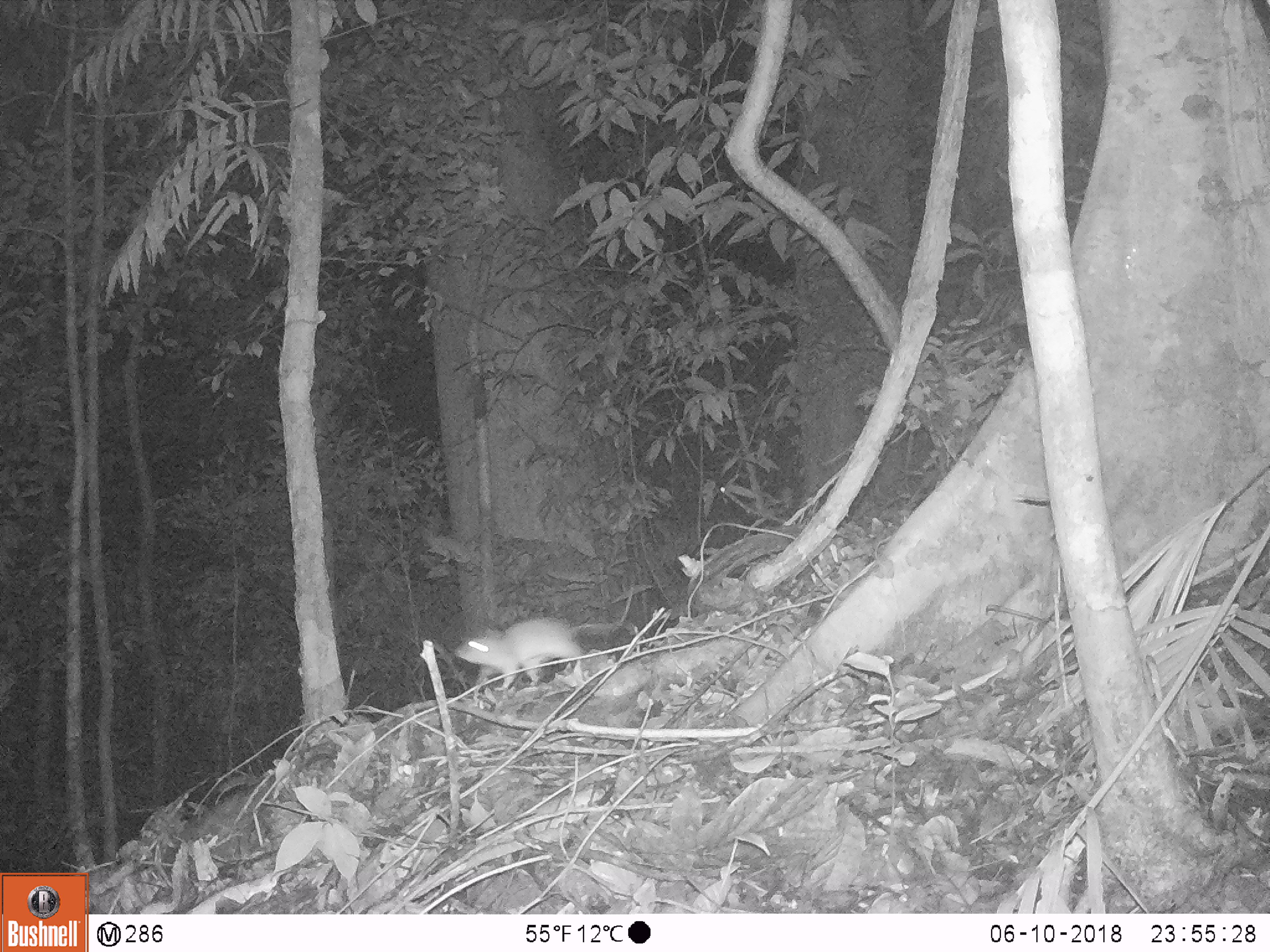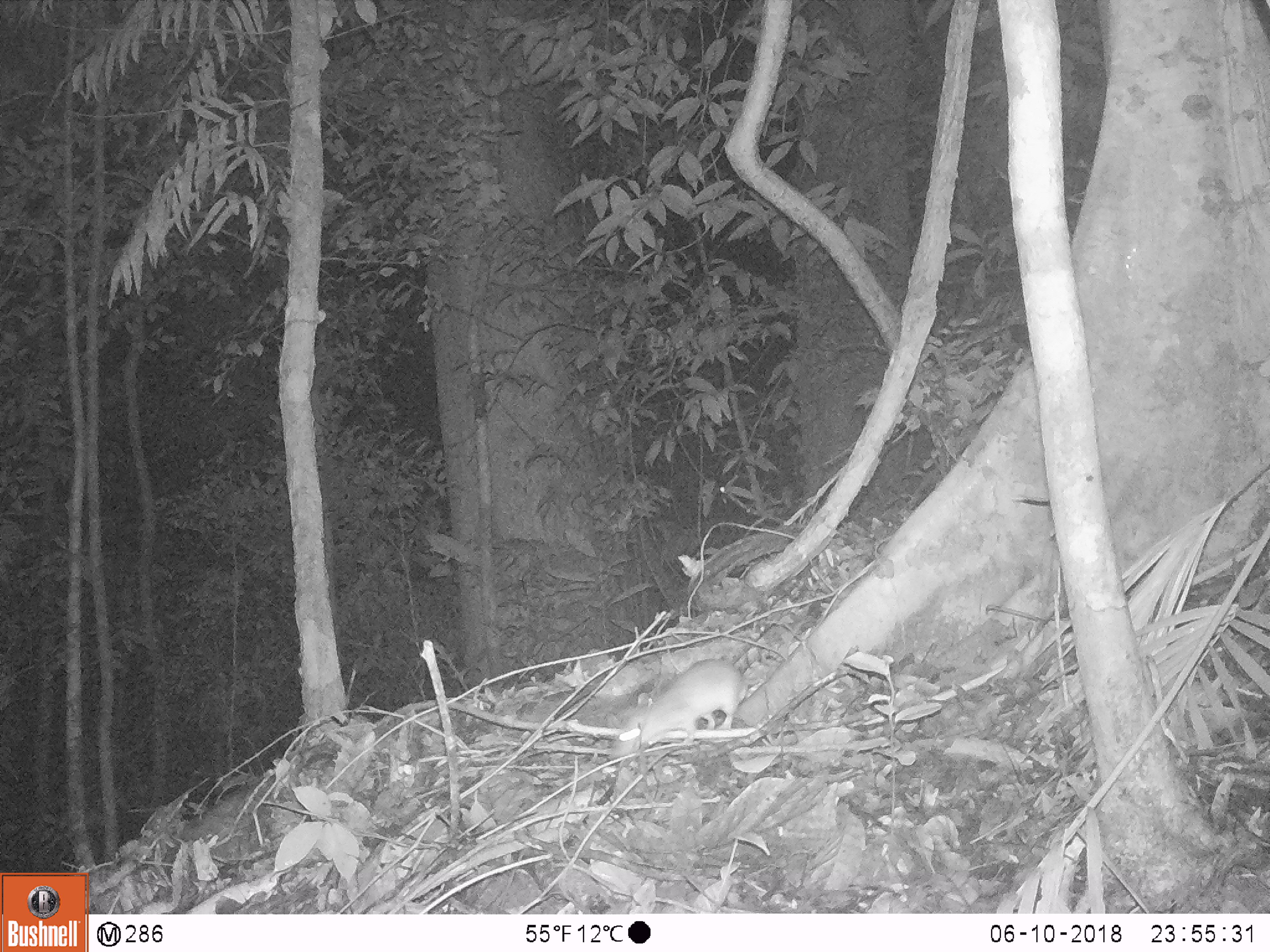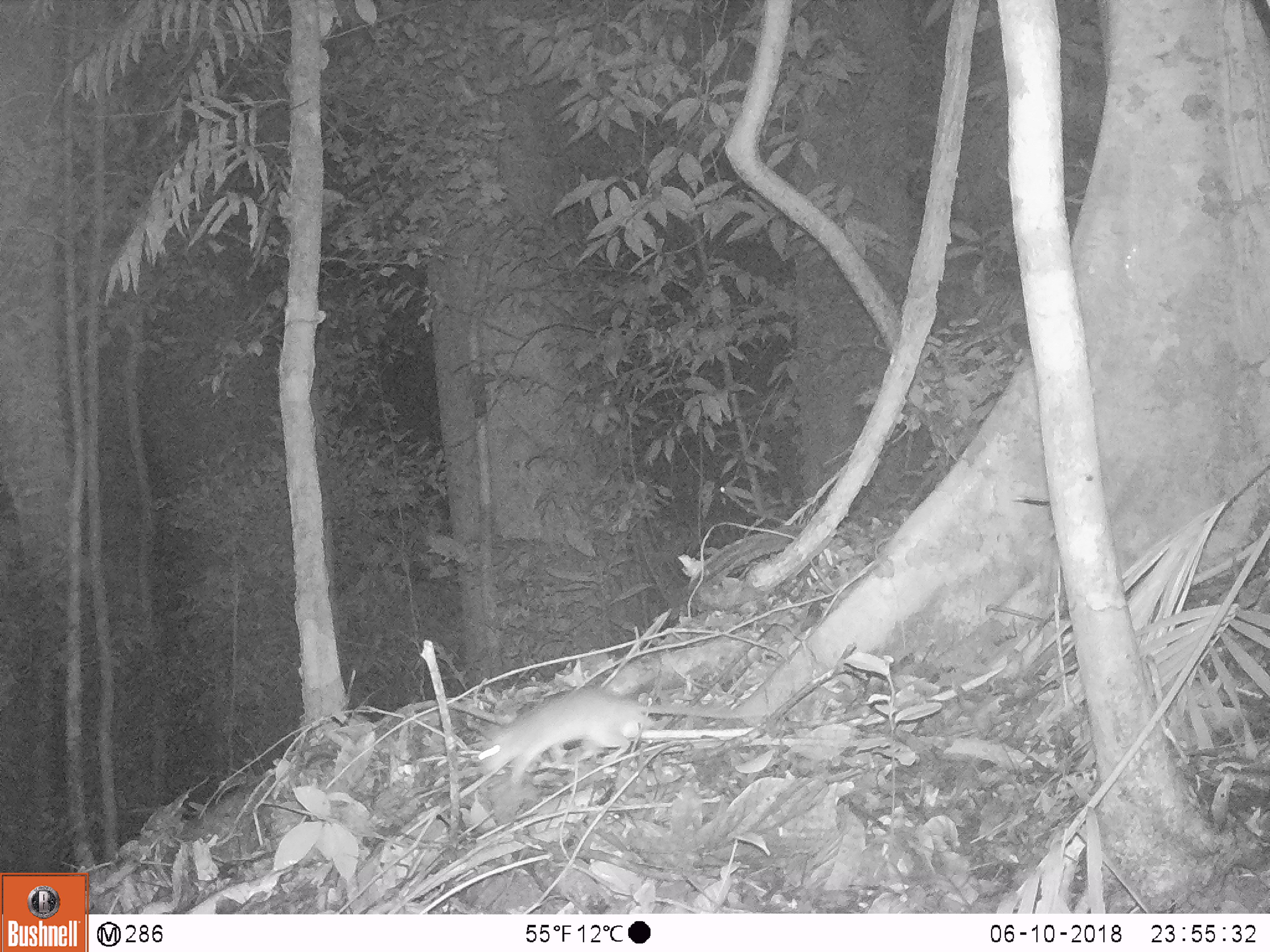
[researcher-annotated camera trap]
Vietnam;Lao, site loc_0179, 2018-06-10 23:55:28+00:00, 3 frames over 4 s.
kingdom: Animalia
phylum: Chordata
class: Mammalia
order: Rodentia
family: Muridae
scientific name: Muridae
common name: old-world mice and rats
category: unidentified murid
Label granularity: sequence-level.